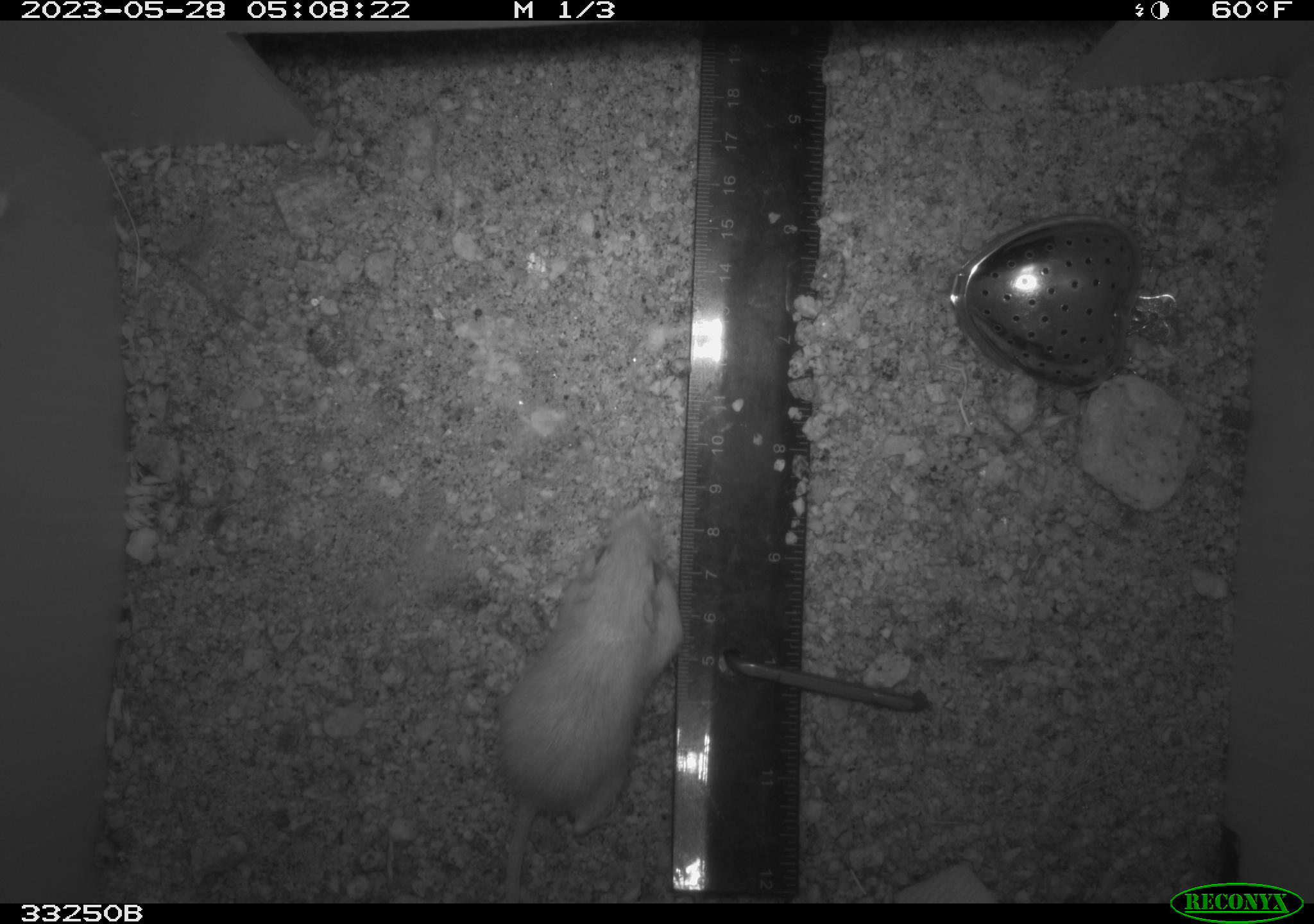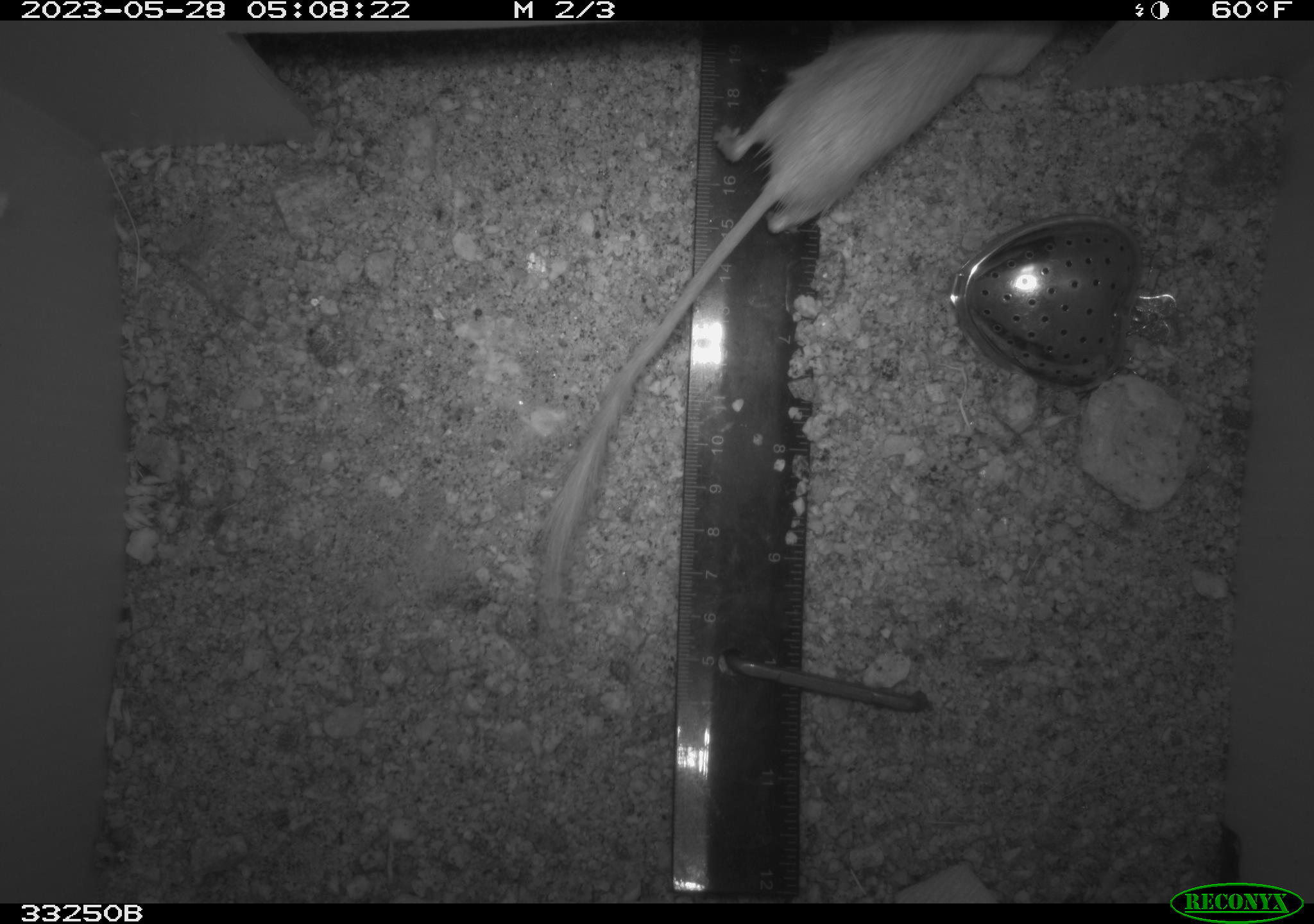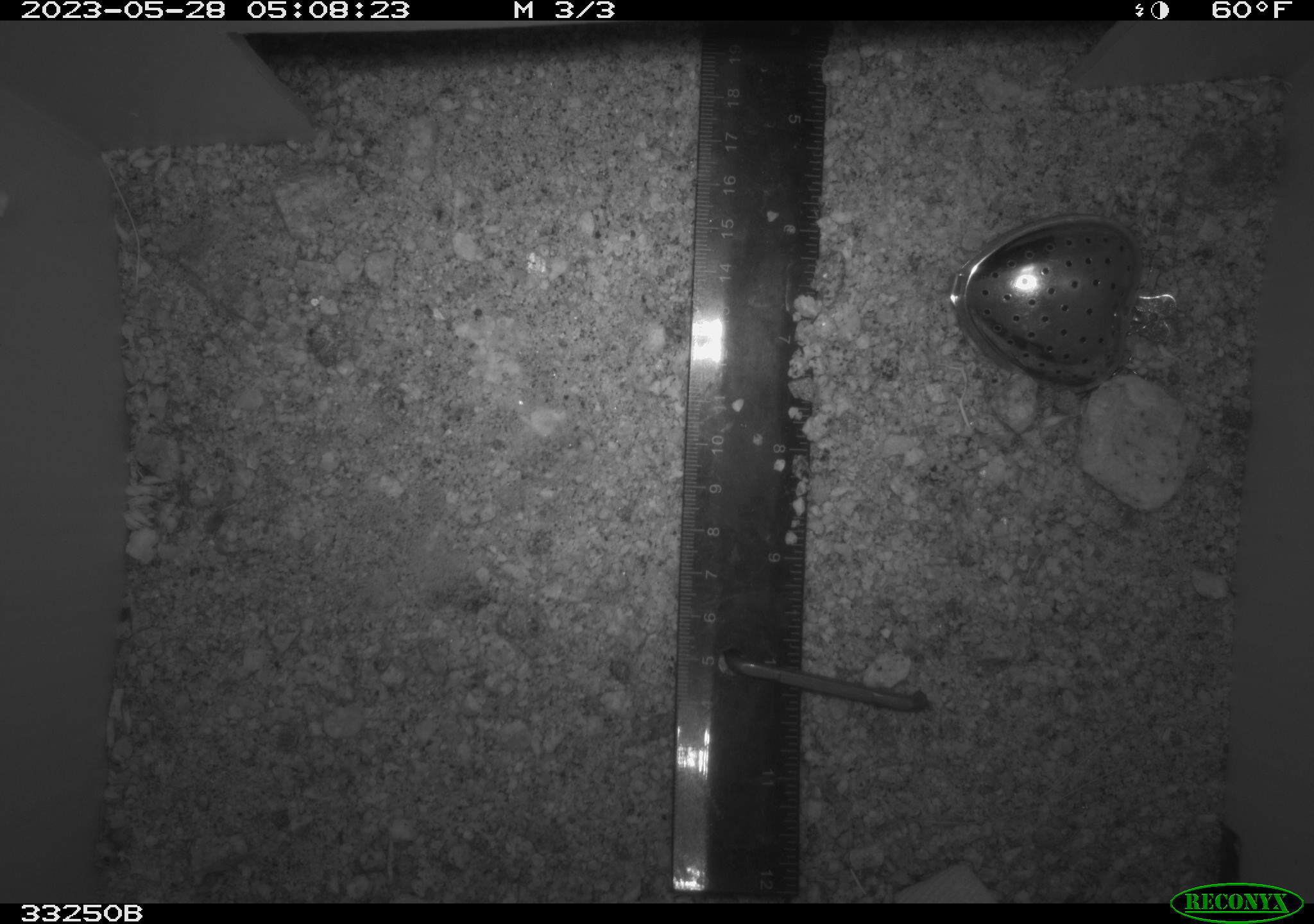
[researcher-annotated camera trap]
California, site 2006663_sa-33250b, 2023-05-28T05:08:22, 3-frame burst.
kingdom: Animalia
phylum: Chordata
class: Mammalia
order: Rodentia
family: Heteromyidae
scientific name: Heteromyidae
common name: kangaroo rats and pocket mice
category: heteromyidae family